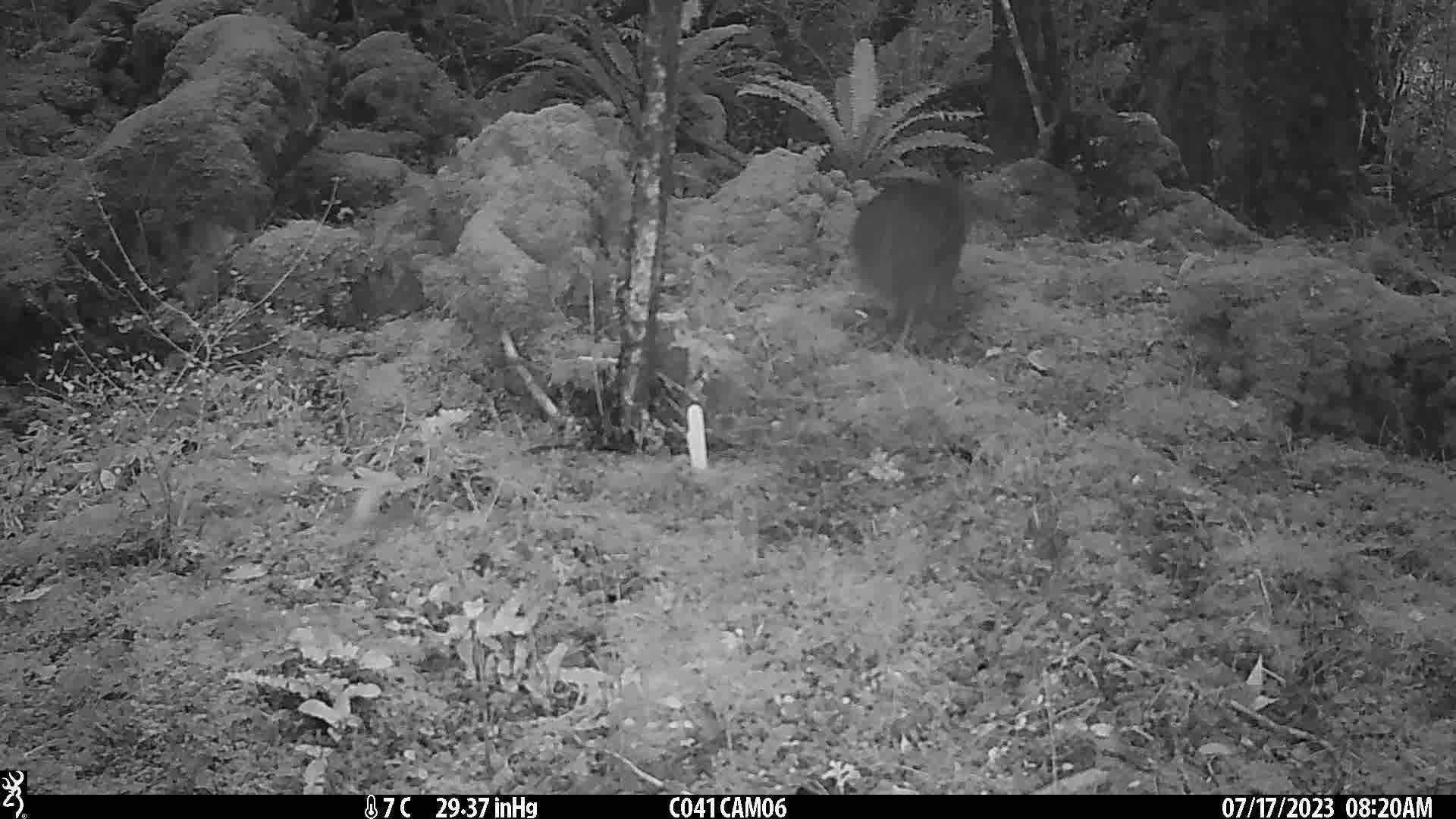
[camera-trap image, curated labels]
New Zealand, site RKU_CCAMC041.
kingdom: Animalia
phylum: Chordata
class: Aves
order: Apterygiformes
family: Apterygidae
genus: Apteryx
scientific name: Apteryx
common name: kiwi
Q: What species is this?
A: Kiwi (Apteryx).